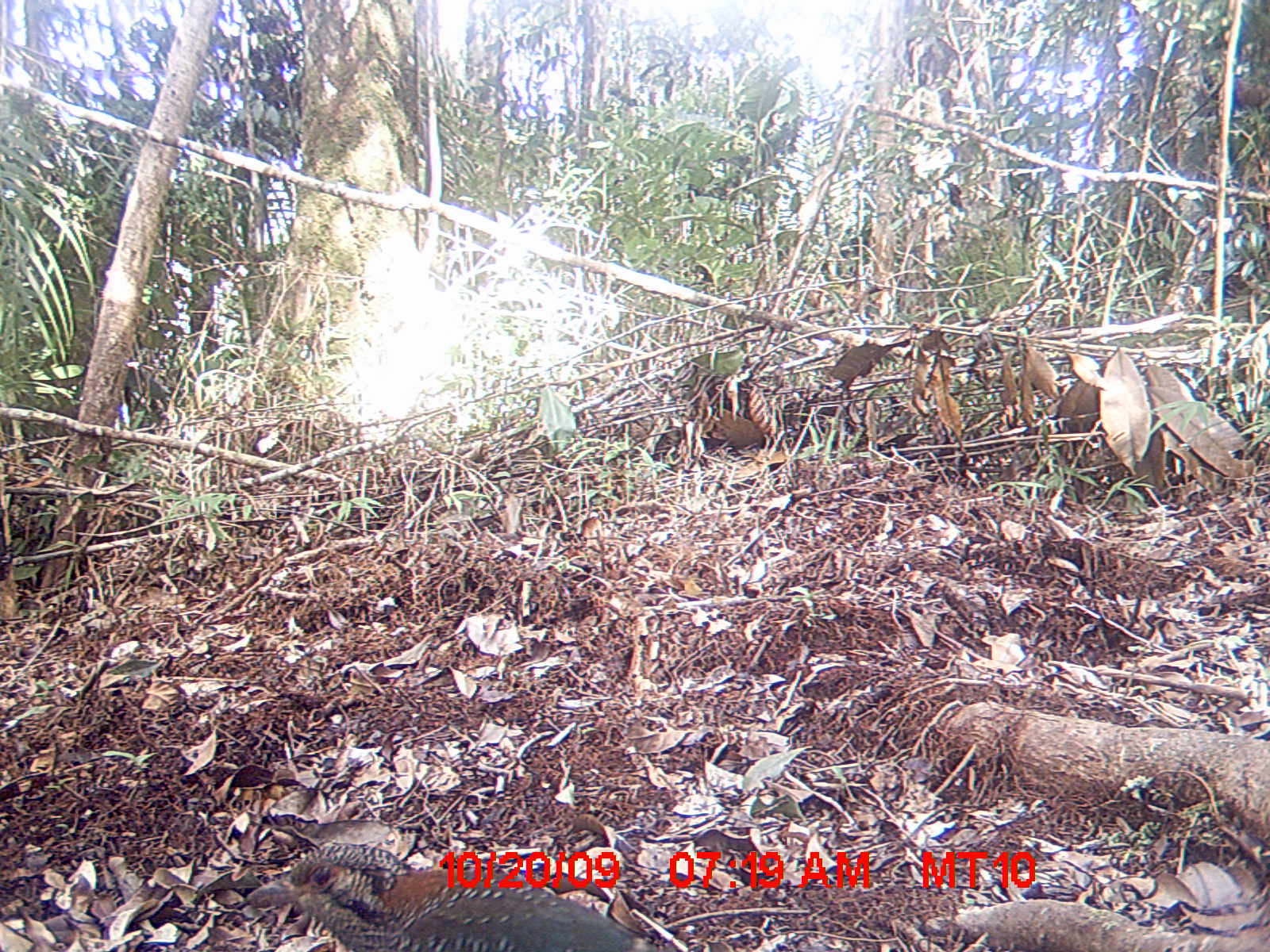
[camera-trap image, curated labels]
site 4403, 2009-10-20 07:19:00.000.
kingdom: Animalia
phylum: Chordata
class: Aves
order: Coraciiformes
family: Brachypteraciidae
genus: Brachypteracias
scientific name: Brachypteracias squamiger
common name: scaly ground-roller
Brachypteracias squamiger (scaly ground-roller), count 1.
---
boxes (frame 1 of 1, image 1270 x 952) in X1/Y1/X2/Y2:
brachypteracias squamiger: 245/843/658/951